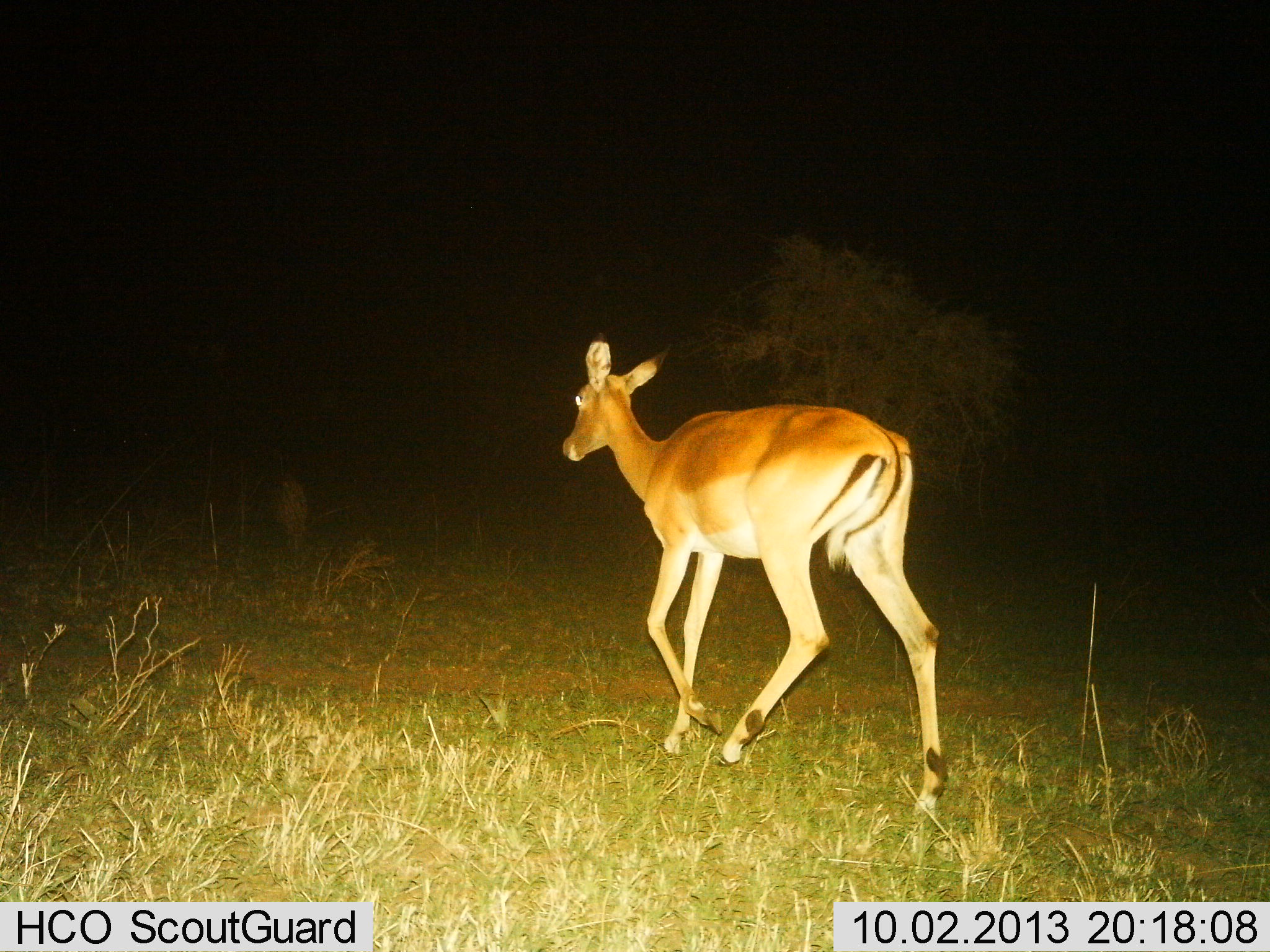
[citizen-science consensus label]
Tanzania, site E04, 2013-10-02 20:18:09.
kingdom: Animalia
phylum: Chordata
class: Mammalia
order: Artiodactyla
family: Bovidae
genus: Aepyceros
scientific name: Aepyceros melampus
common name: impala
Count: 1.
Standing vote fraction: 0%.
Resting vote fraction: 0%.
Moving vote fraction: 100%.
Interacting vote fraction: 0%.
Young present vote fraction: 0%.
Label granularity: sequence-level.